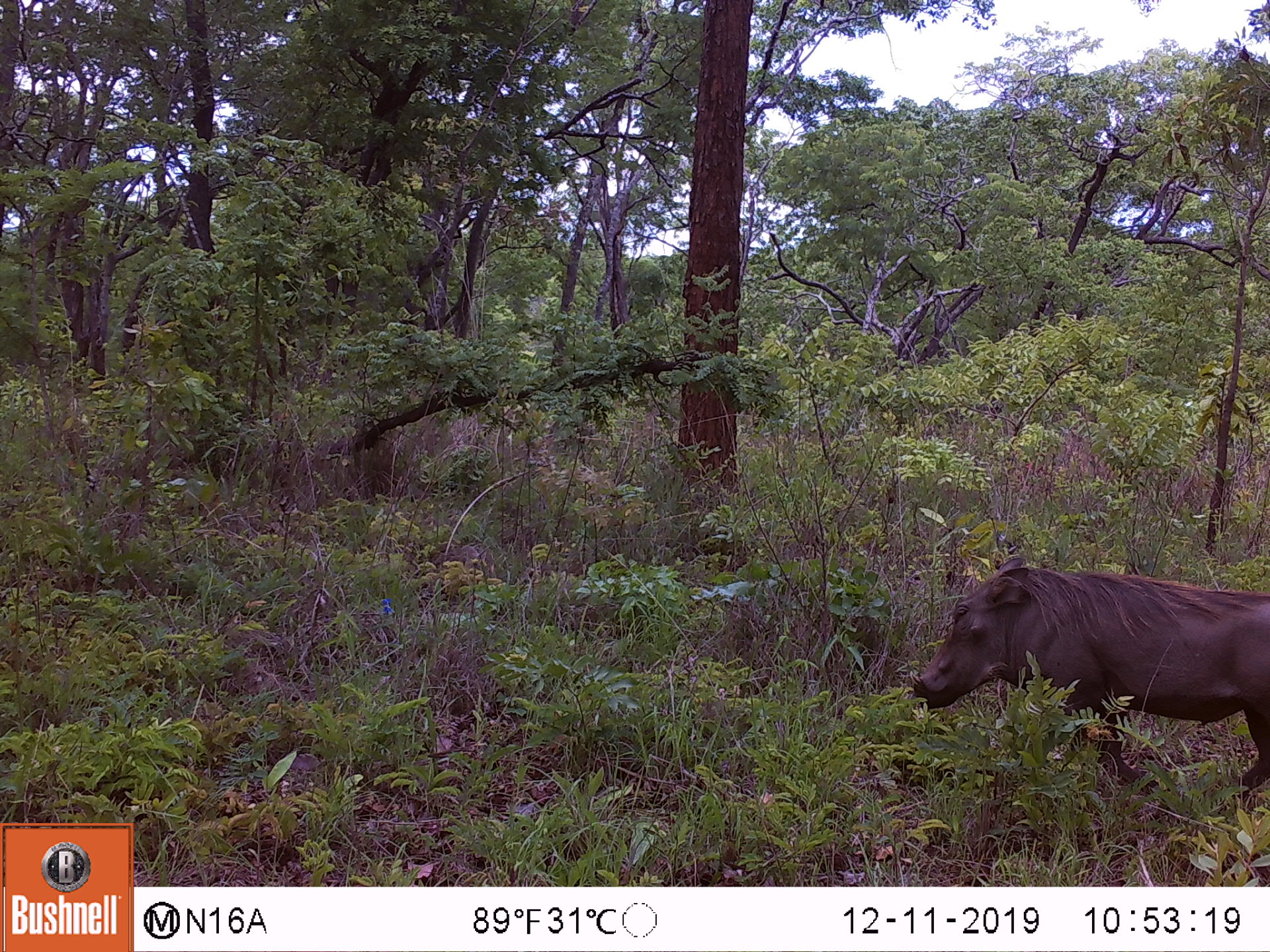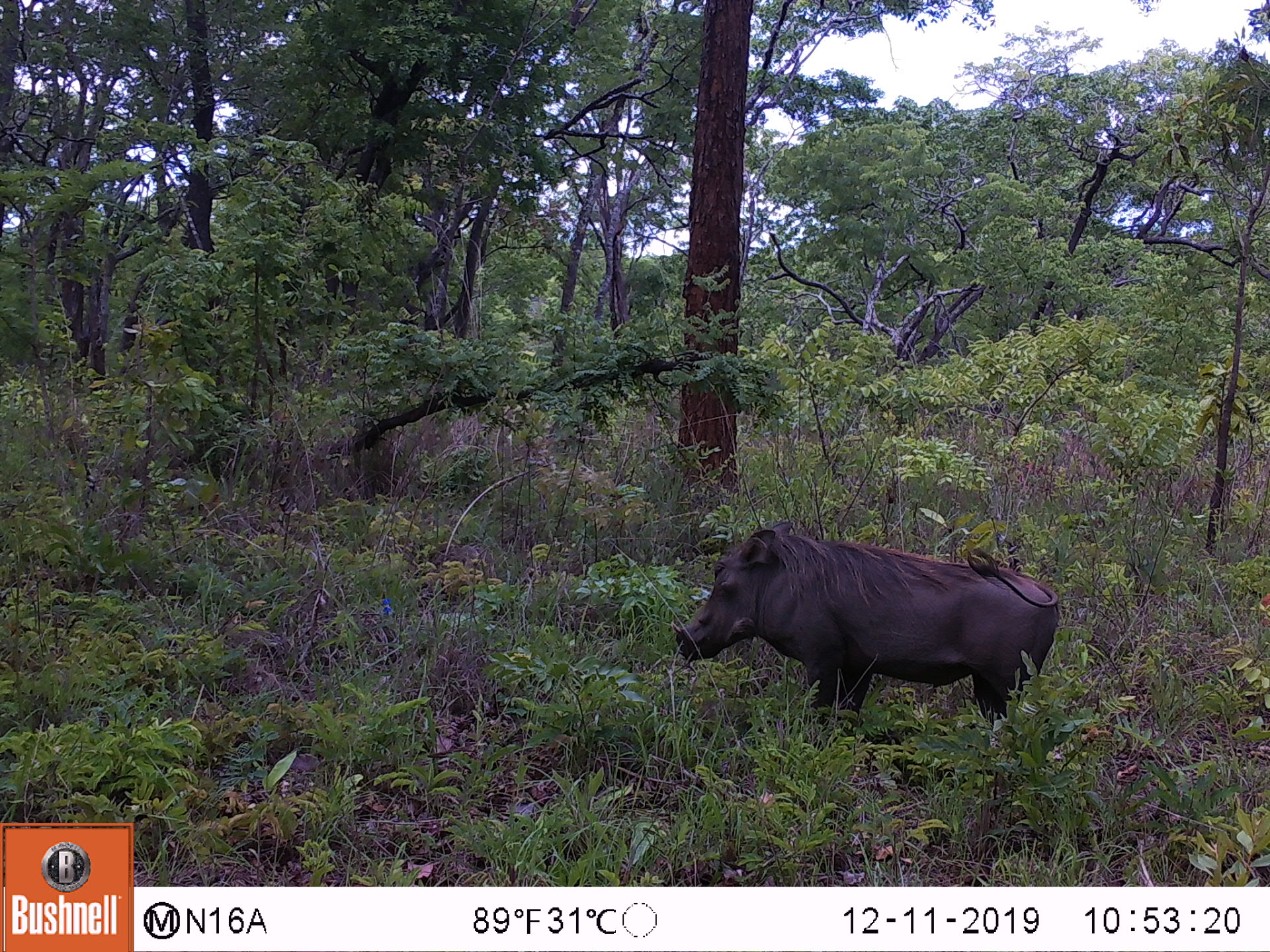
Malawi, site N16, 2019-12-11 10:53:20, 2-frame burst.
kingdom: Animalia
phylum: Chordata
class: Mammalia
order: Artiodactyla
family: Suidae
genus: Phacochoerus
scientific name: Phacochoerus africanus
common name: common warthog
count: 1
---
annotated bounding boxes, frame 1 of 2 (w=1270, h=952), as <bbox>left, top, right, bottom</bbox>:
common warthog: <bbox>905, 550, 1266, 809</bbox>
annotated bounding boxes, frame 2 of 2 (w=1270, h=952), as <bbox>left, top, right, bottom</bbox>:
common warthog: <bbox>669, 508, 1061, 740</bbox>